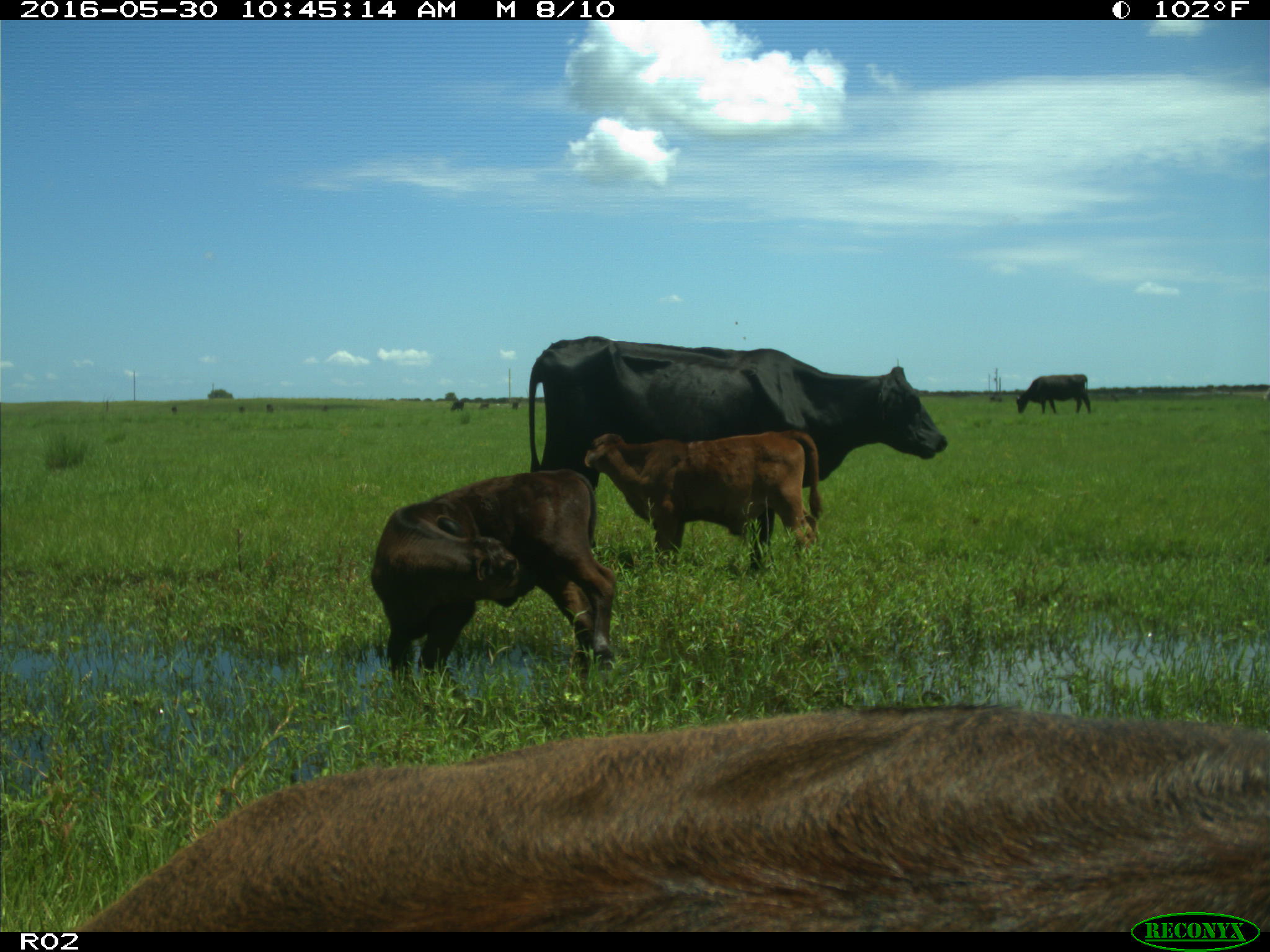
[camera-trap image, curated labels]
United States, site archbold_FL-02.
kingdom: Animalia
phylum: Chordata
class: Mammalia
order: Artiodactyla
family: Bovidae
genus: Bos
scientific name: Bos taurus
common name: domestic cow